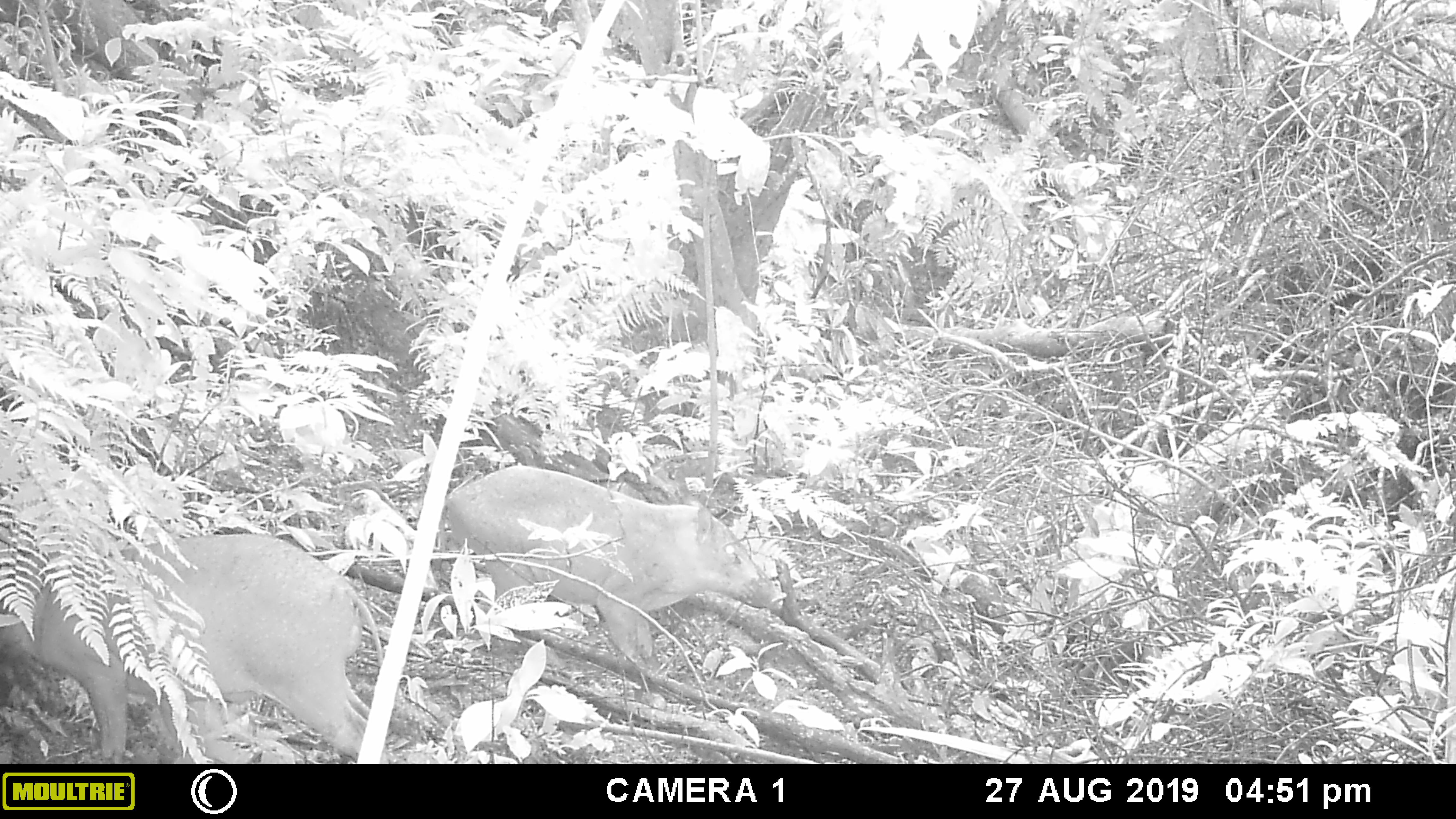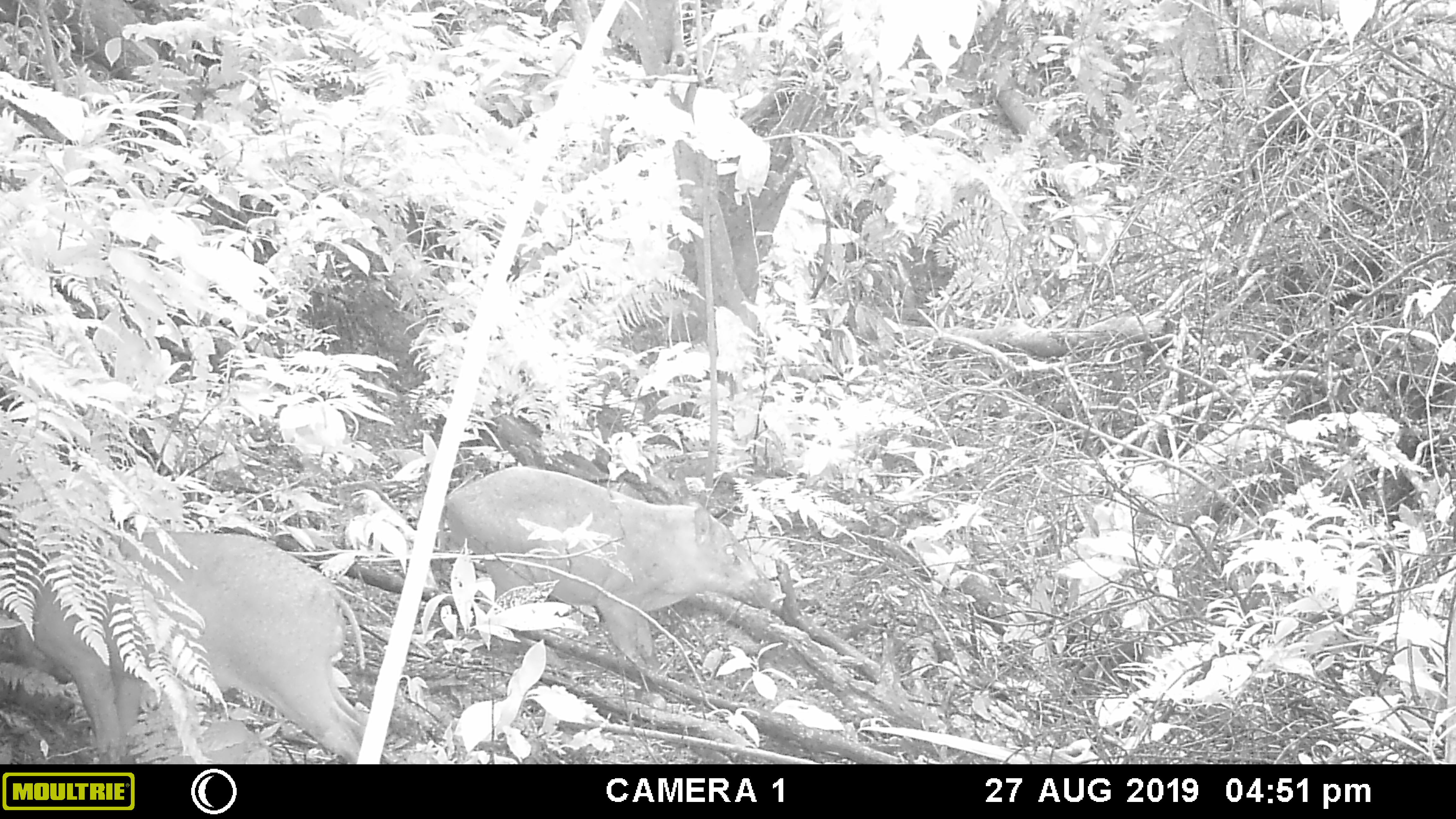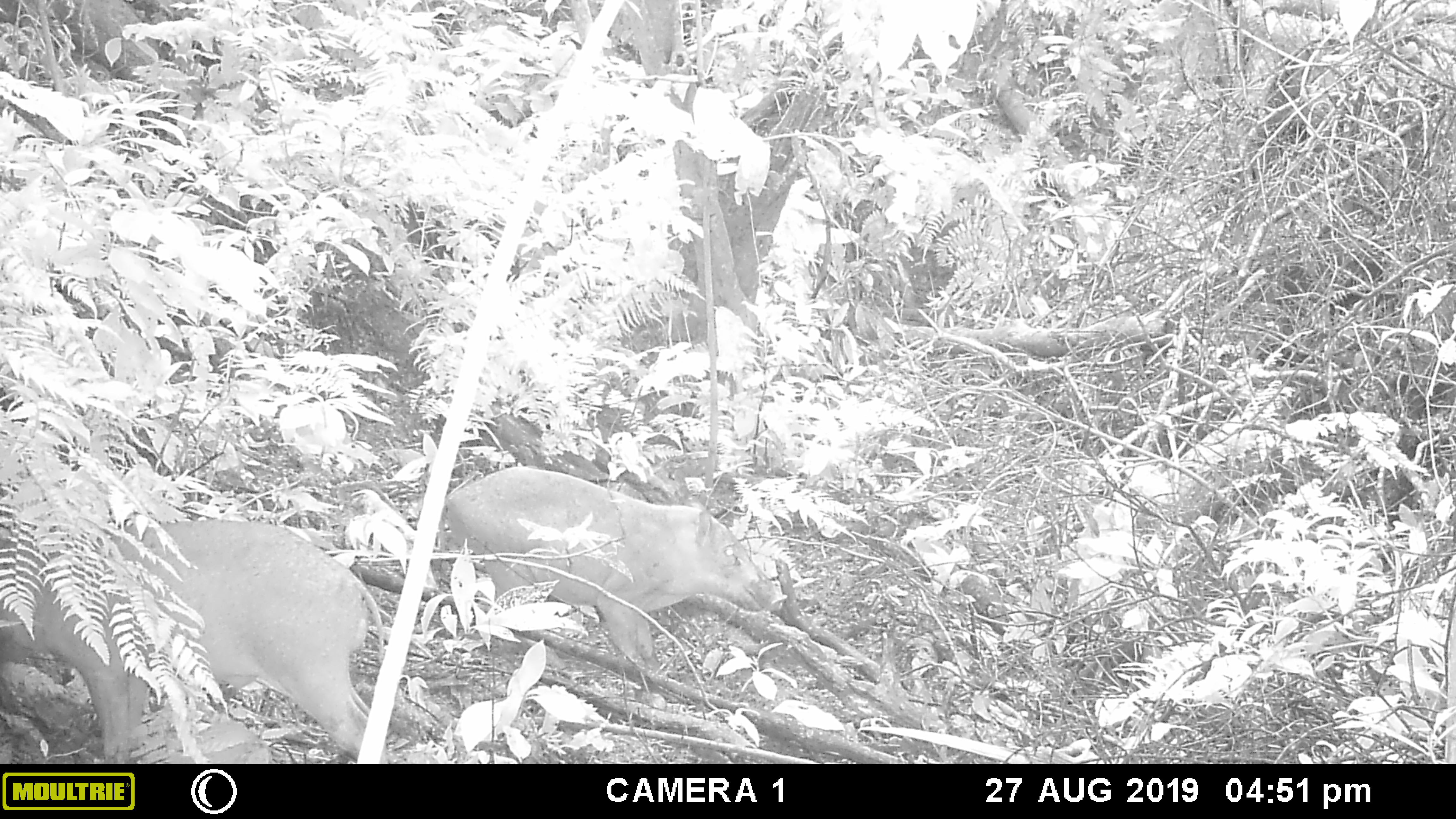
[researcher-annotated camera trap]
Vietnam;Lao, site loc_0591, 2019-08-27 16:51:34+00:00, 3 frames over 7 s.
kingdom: Animalia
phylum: Chordata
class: Mammalia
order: Artiodactyla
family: Suidae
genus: Sus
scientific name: Sus scrofa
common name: eurasian wild pig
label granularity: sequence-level